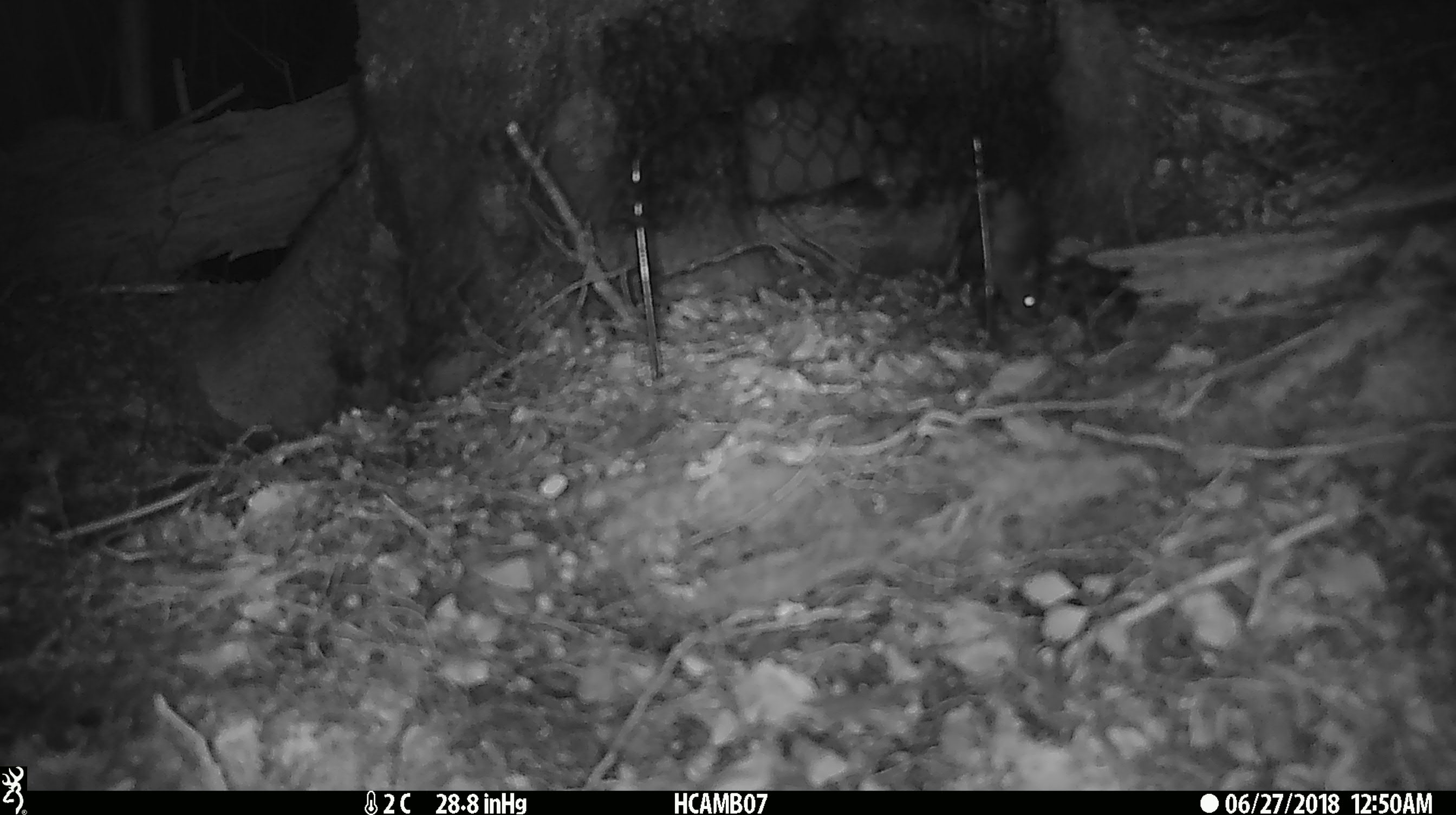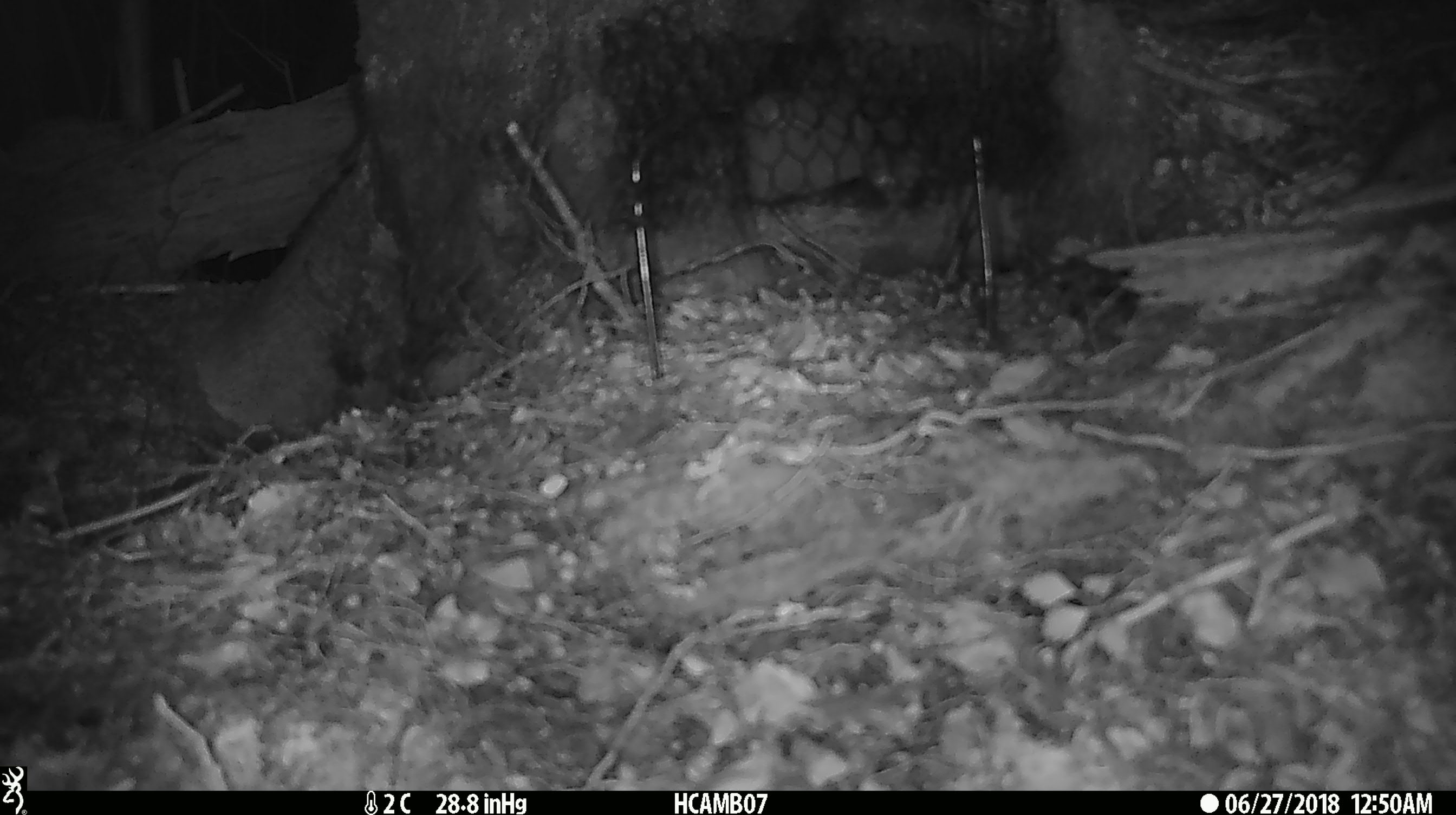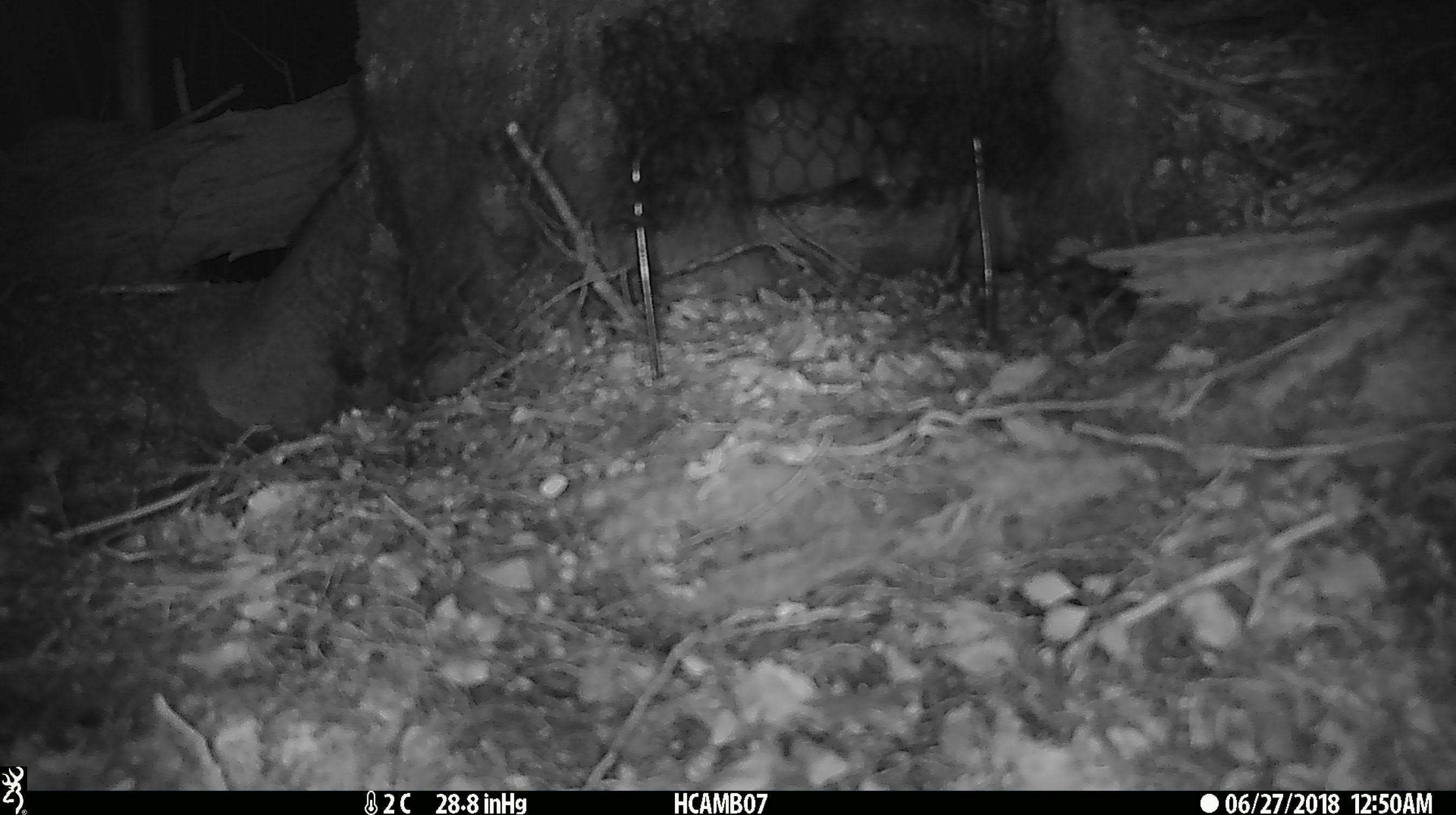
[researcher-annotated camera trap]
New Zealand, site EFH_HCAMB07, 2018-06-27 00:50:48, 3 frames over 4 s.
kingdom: Animalia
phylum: Chordata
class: Mammalia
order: Rodentia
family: Muridae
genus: Mus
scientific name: Mus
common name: mouse